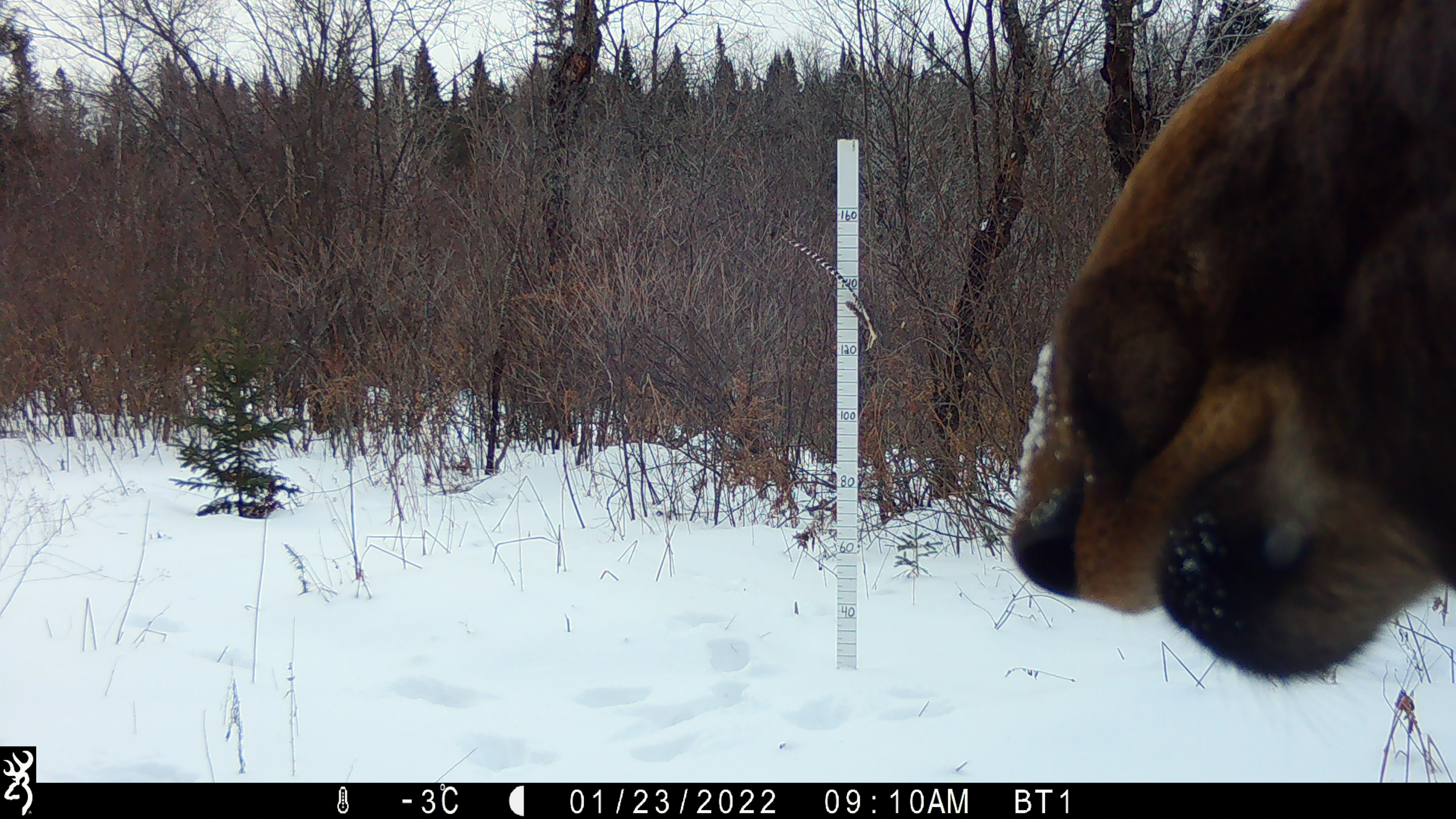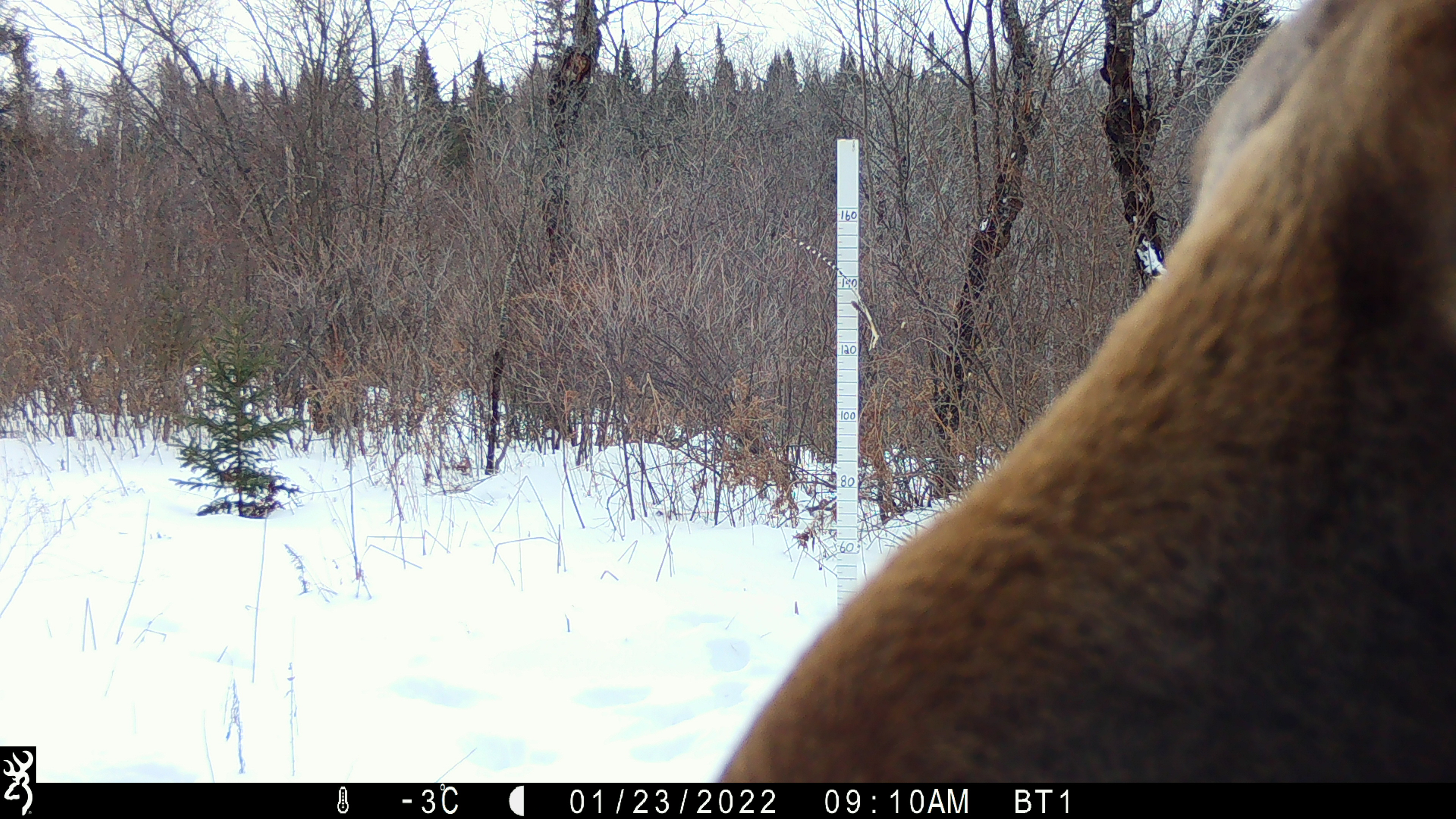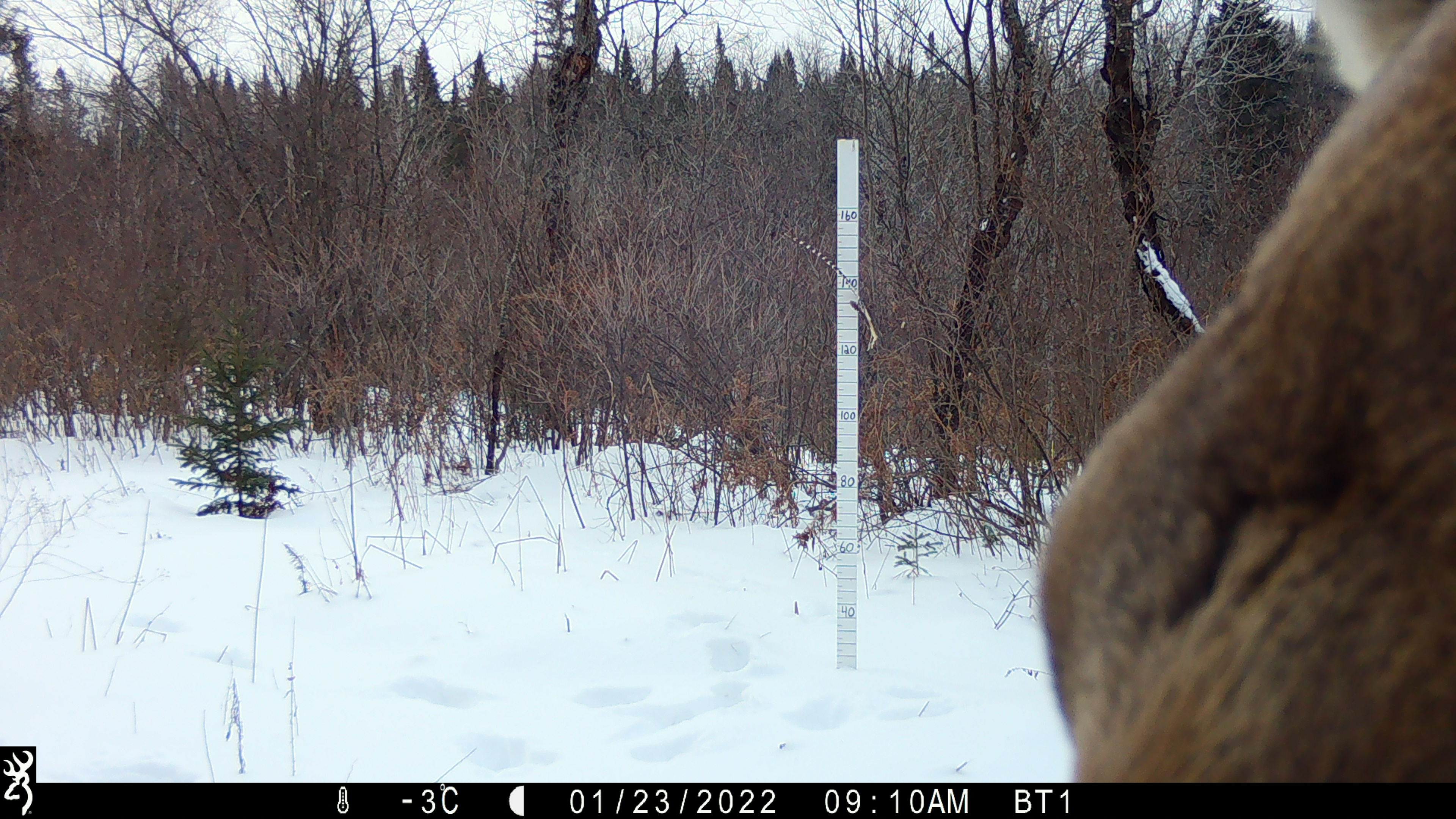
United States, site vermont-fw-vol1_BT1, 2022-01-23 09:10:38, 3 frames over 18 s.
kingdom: Animalia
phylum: Chordata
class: Mammalia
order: Artiodactyla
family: Cervidae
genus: Alces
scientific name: Alces alces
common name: moose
Moose (Alces alces).